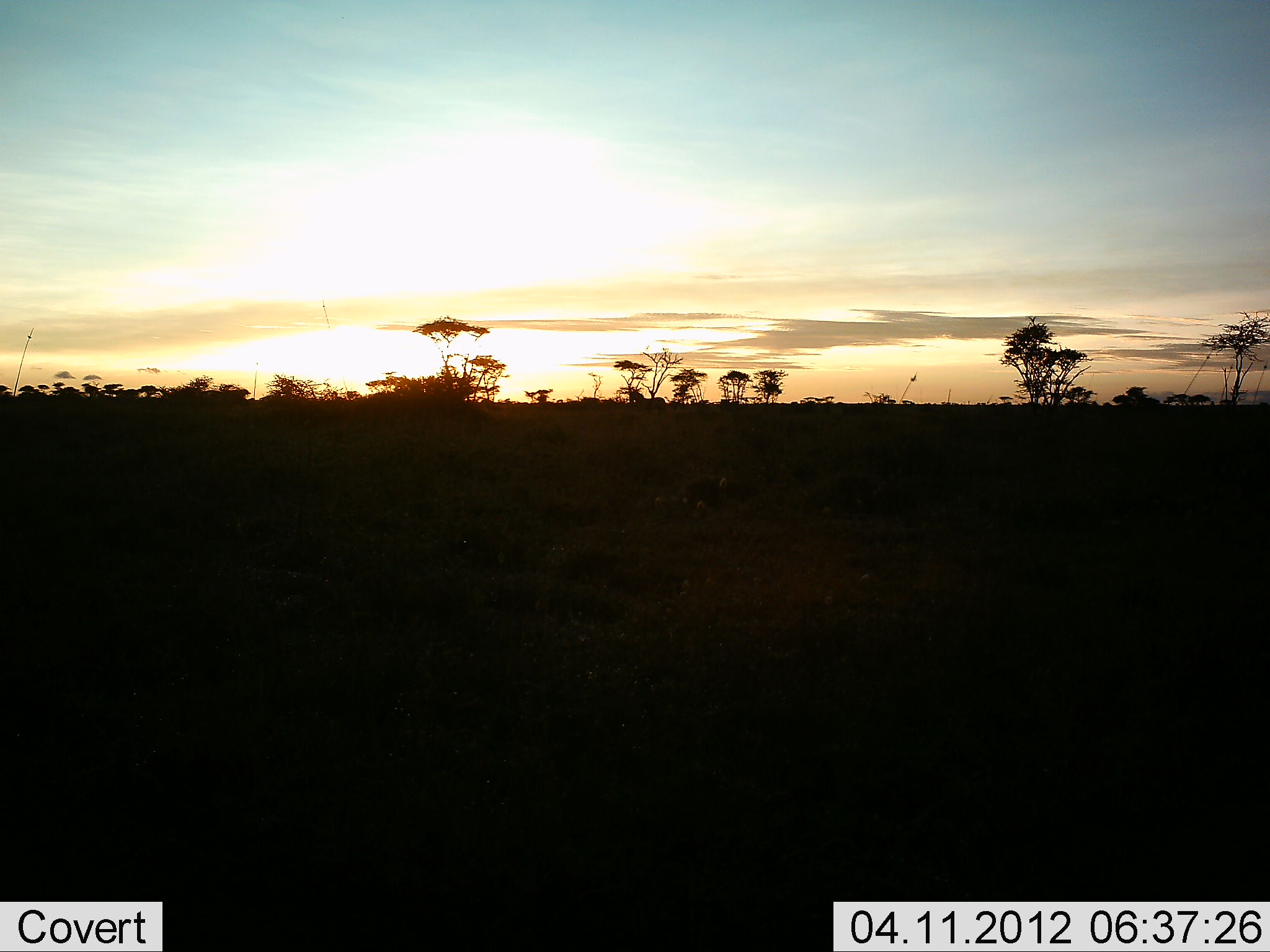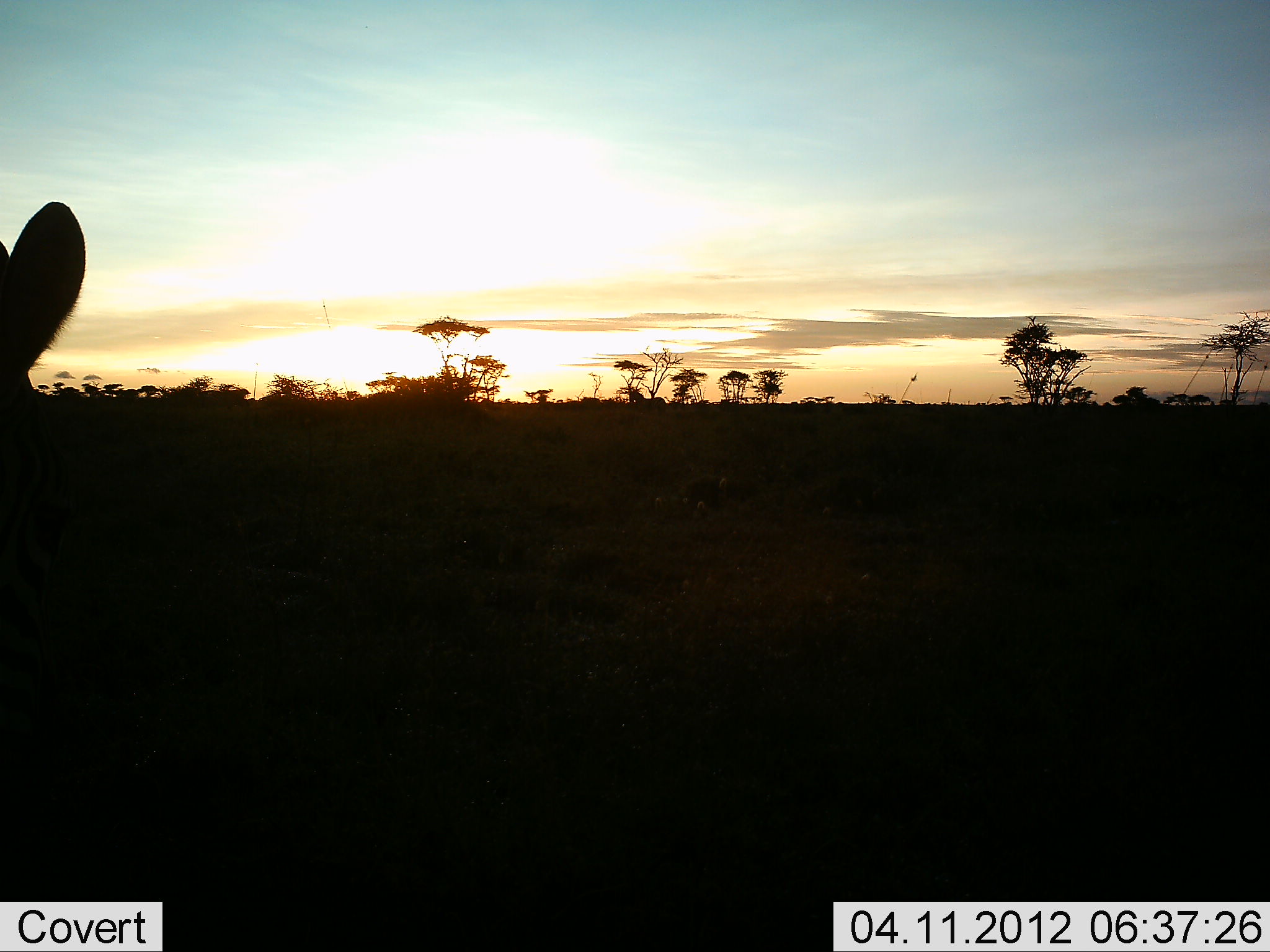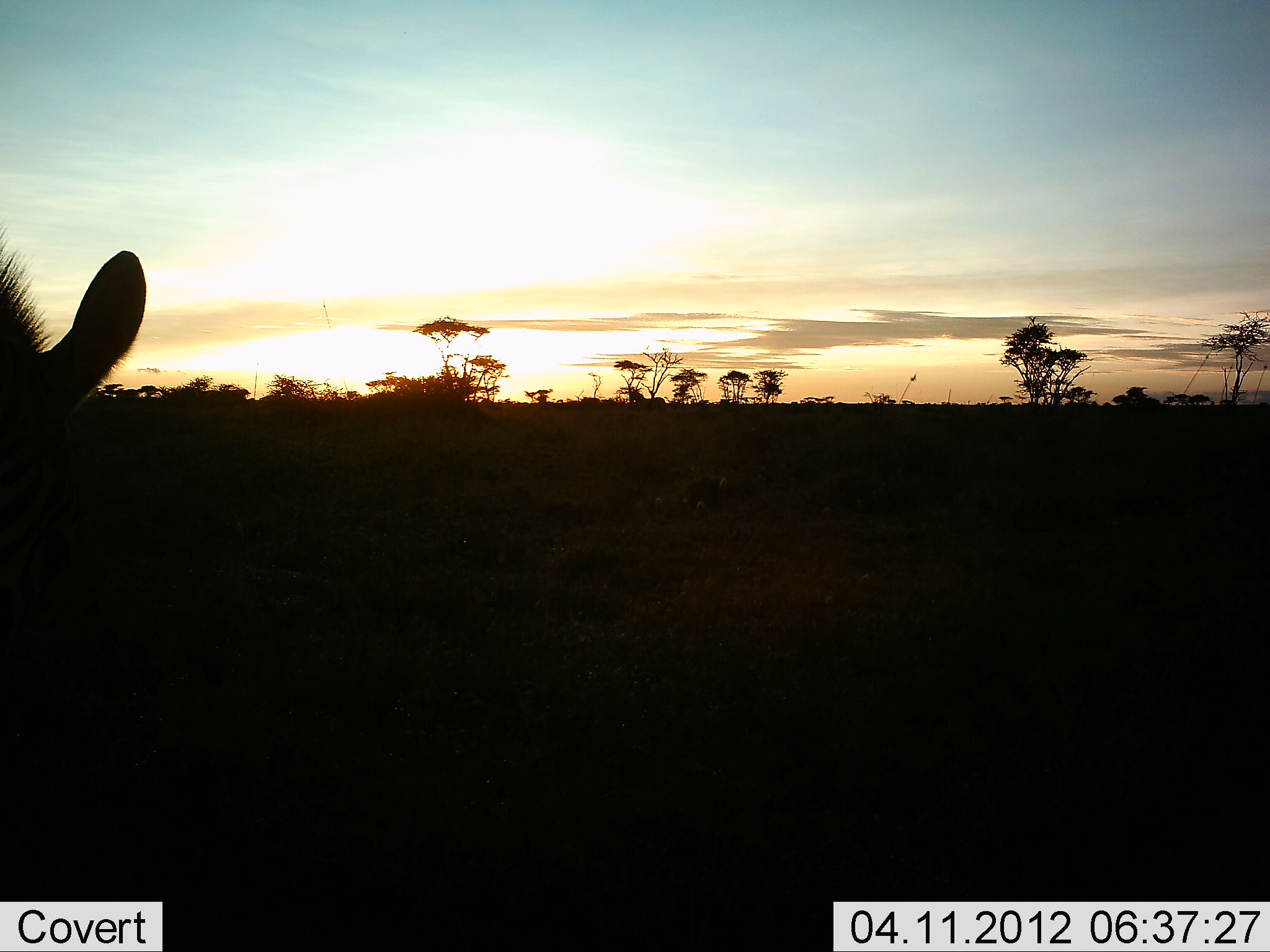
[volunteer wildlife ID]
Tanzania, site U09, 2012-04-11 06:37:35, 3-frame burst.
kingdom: Animalia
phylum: Chordata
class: Mammalia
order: Perissodactyla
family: Equidae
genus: Equus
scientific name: Equus quagga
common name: plains zebra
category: zebra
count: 1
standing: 20%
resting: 7%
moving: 47%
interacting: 0%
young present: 0%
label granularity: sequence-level